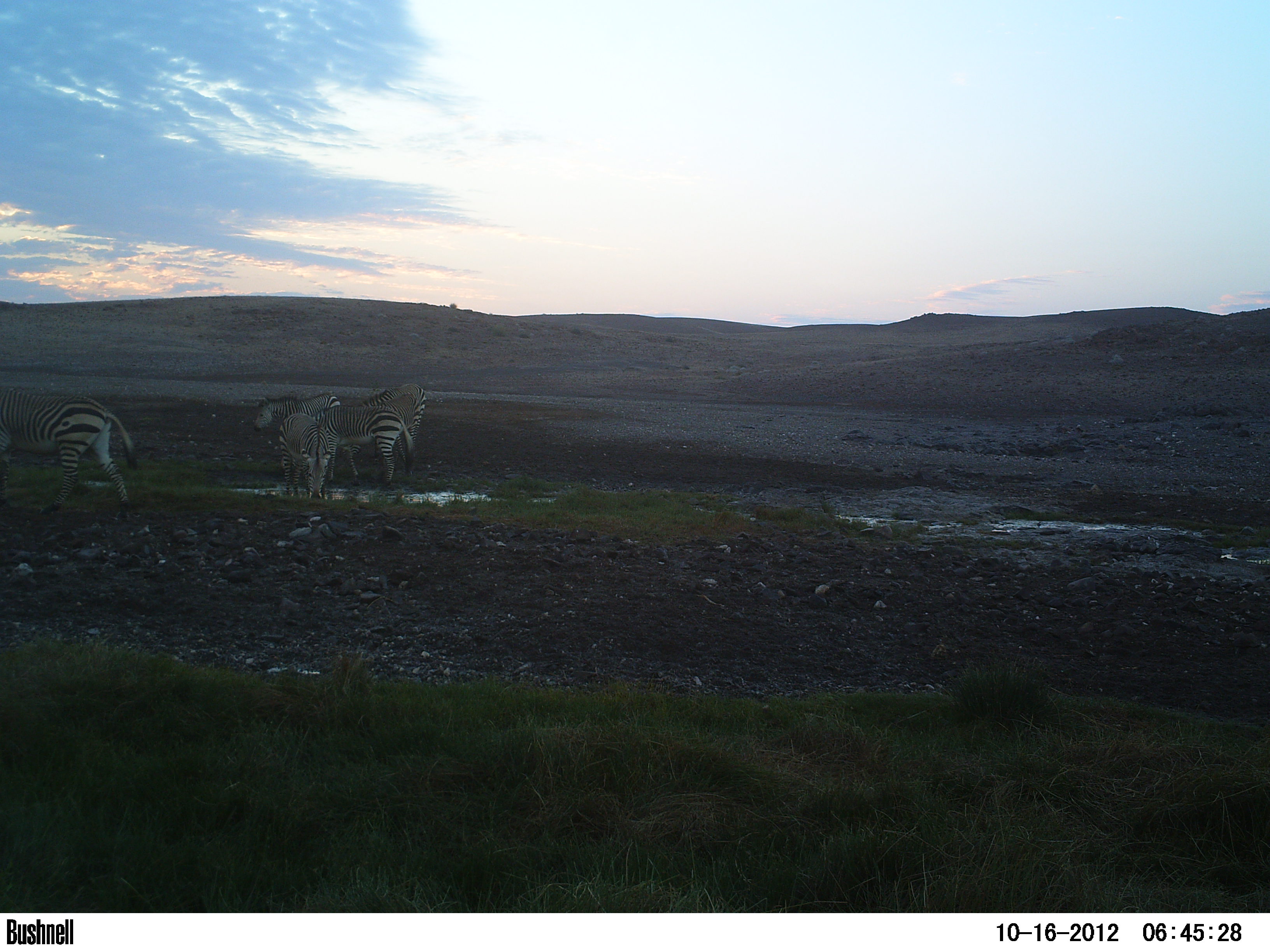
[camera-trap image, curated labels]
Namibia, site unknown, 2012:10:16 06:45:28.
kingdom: Animalia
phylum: Chordata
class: Mammalia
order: Perissodactyla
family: Equidae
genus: Equus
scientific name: Equus zebra hartmannae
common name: hartmann's mountain zebra